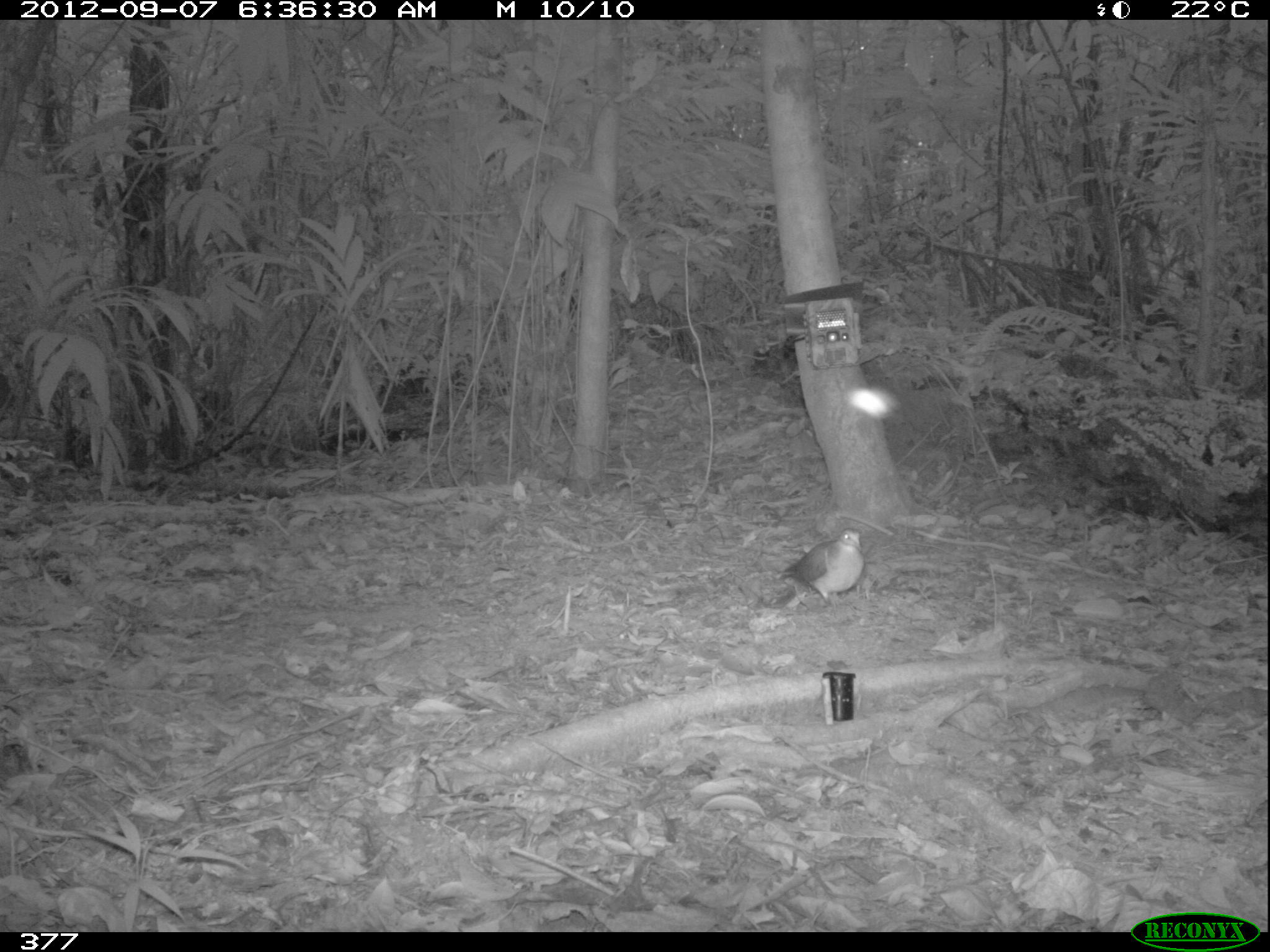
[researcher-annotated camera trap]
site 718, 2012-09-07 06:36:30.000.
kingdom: Animalia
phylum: Chordata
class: Aves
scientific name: Aves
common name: bird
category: unknown bird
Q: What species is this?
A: Unknown bird (bird) (Aves).